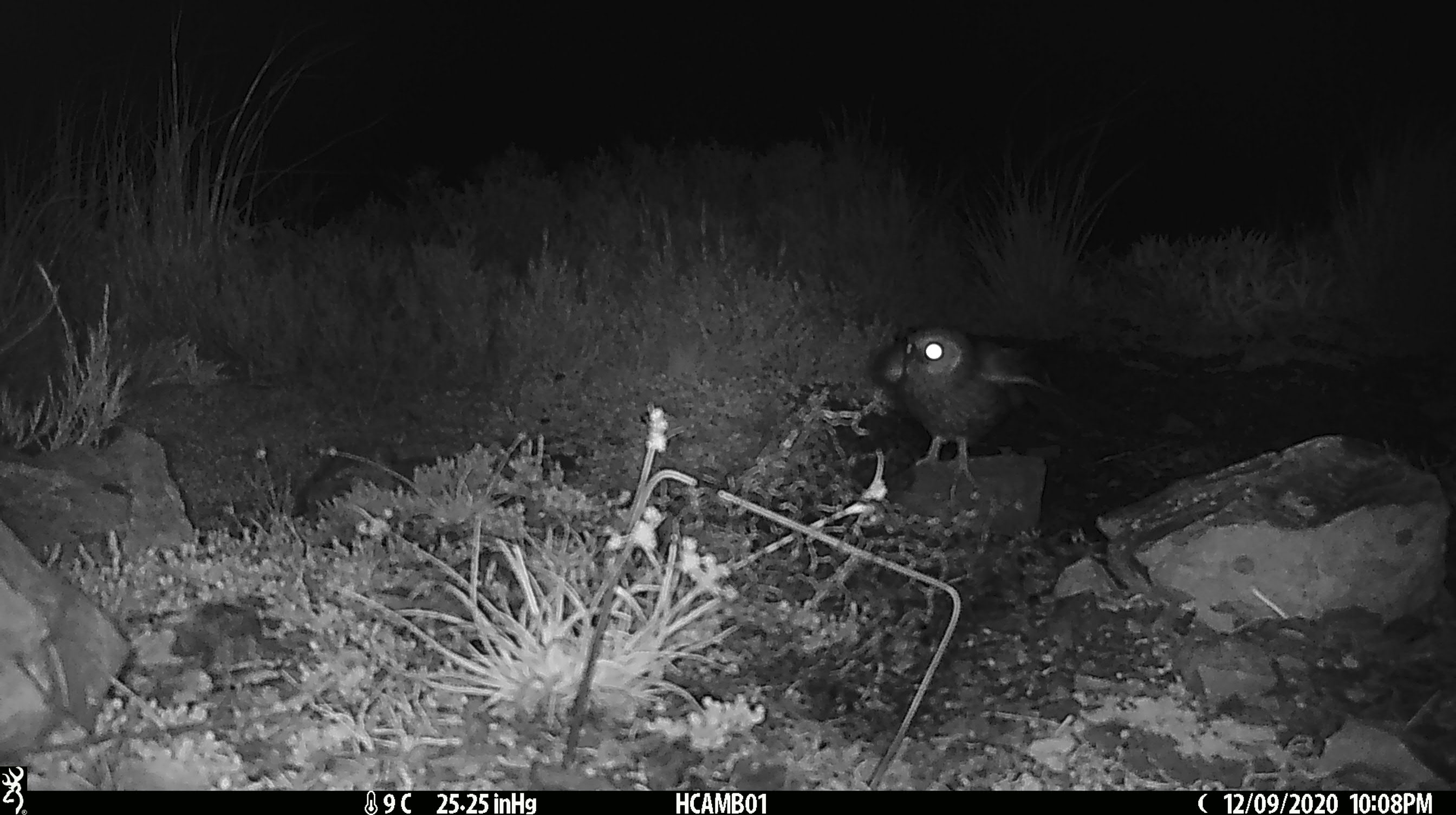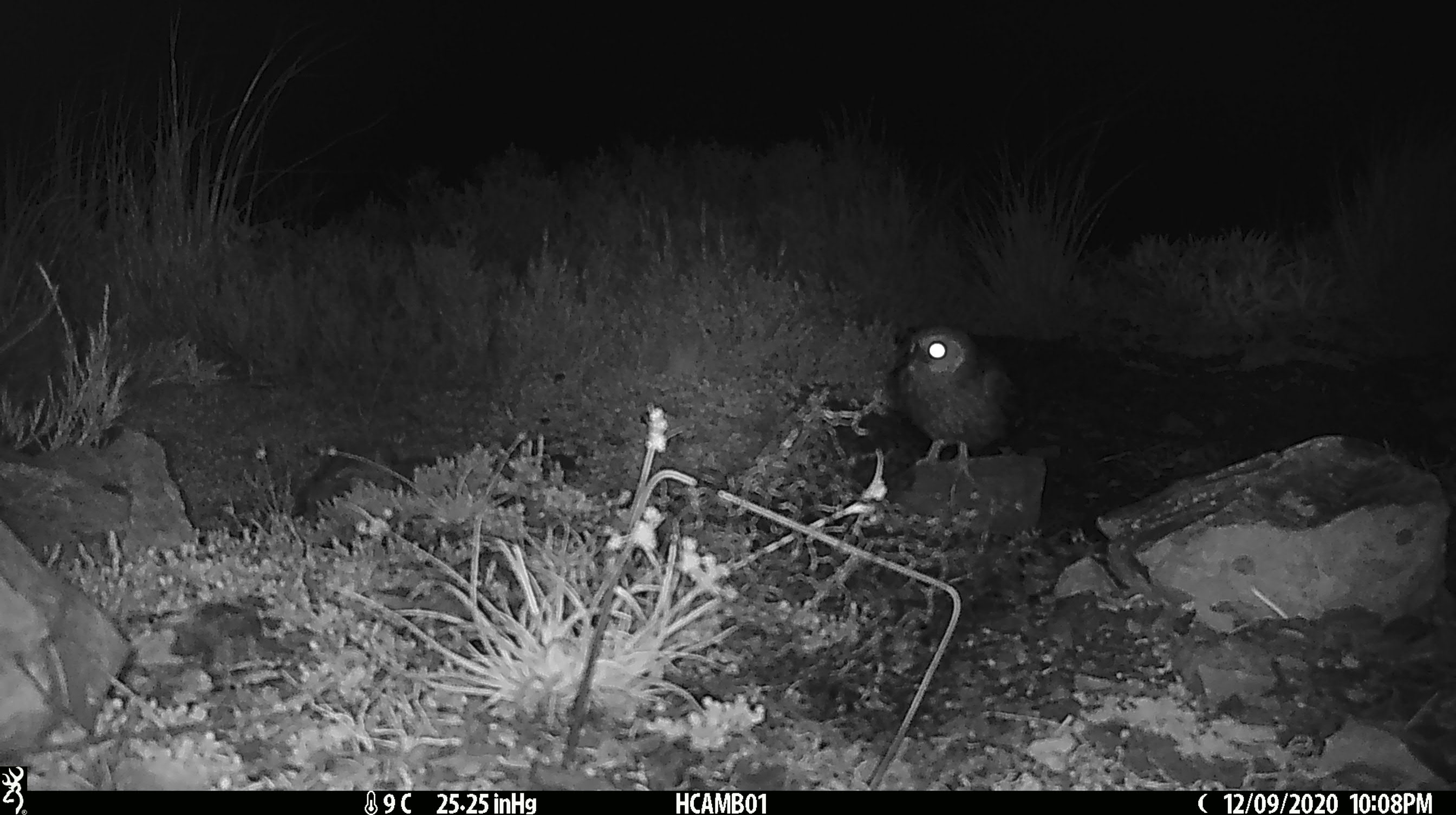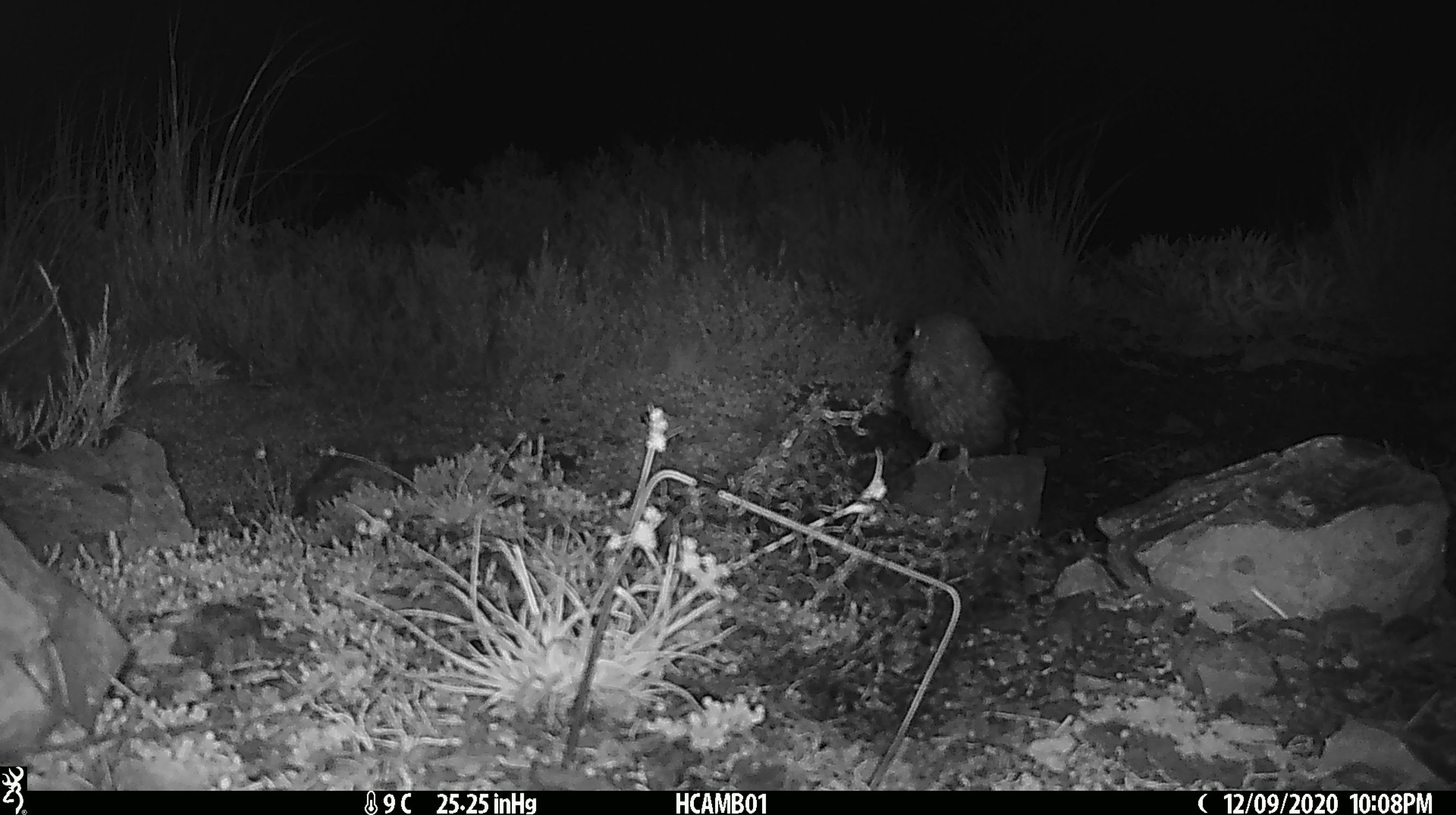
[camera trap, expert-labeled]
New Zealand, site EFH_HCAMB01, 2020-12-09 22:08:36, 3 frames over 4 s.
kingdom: Animalia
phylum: Chordata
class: Aves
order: Strigiformes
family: Strigidae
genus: Ninox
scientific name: Ninox novaeseelandiae novaeseelandiae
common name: morepork